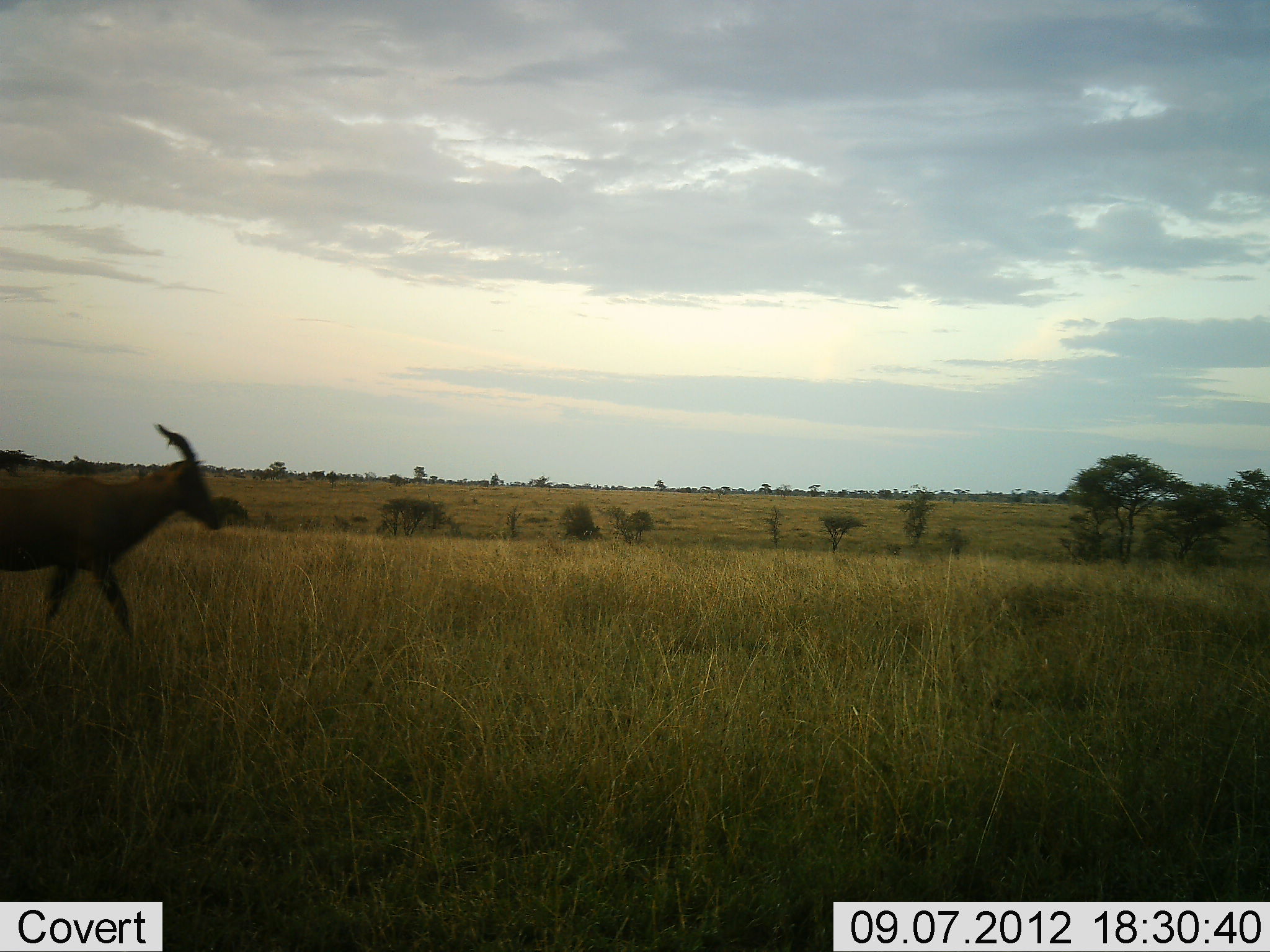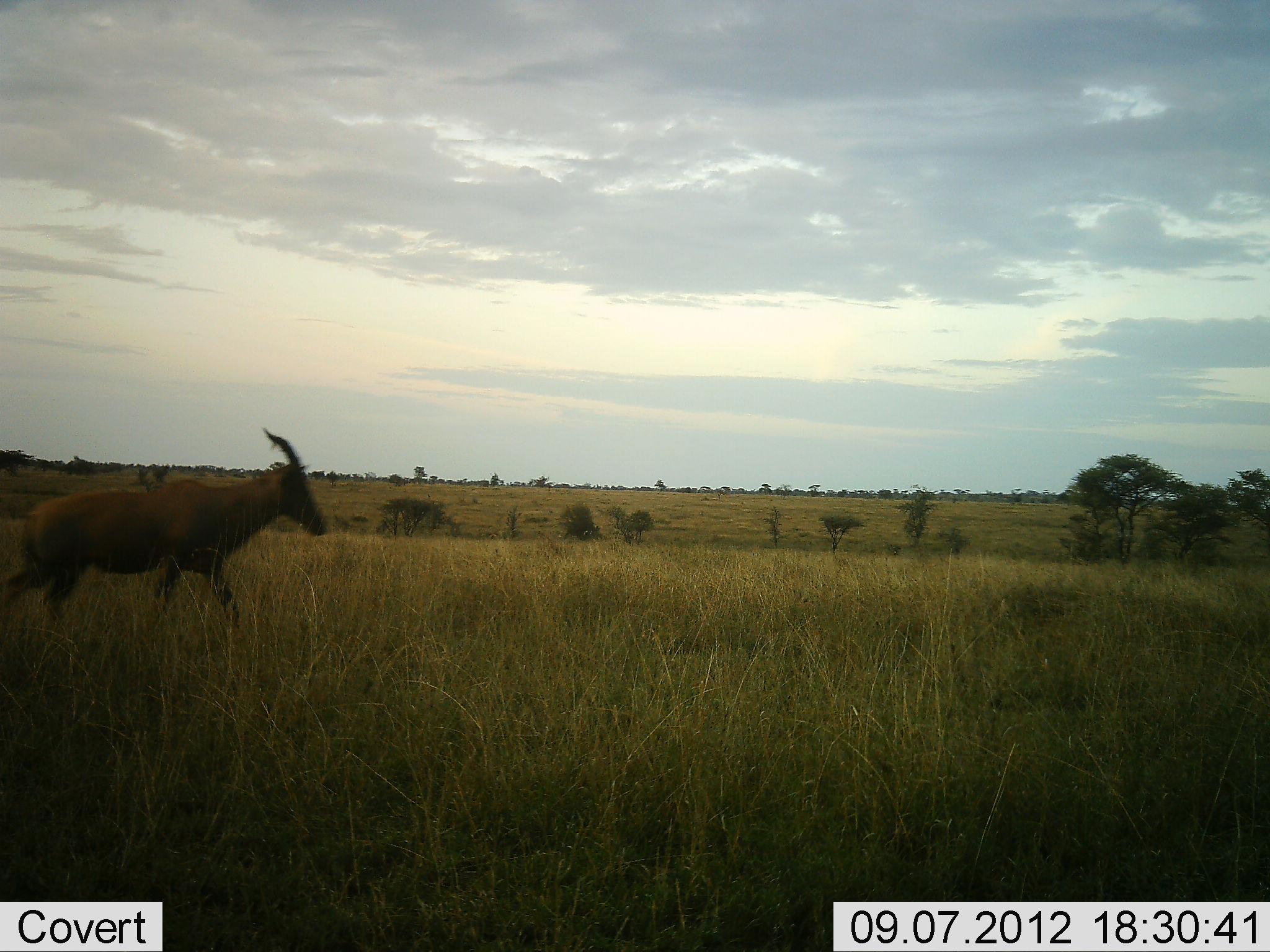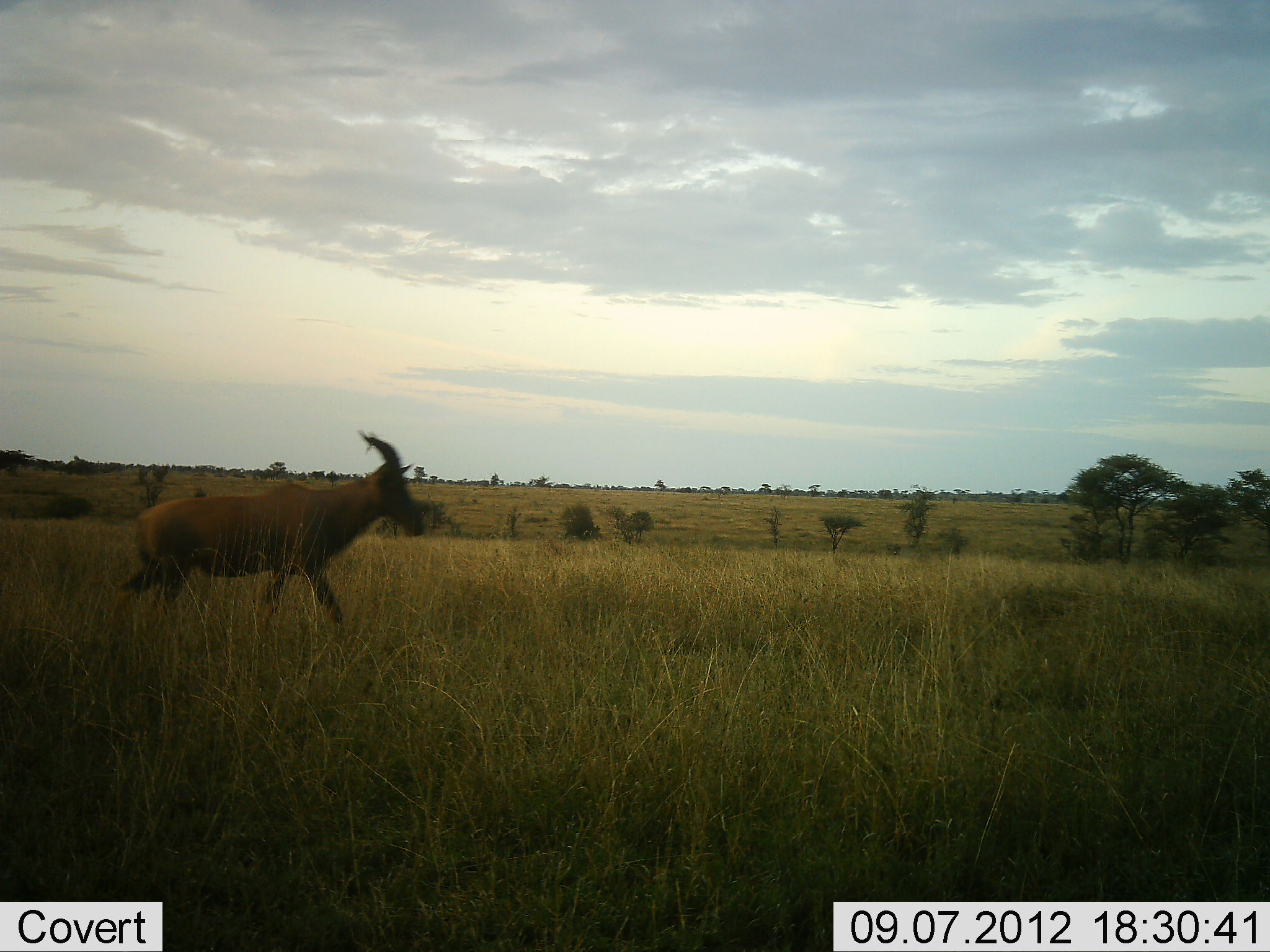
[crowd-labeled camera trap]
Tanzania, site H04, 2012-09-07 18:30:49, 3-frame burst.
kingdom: Animalia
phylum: Chordata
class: Mammalia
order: Artiodactyla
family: Bovidae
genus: Damaliscus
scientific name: Damaliscus lunatus jimela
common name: topi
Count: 1.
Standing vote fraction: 0%.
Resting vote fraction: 0%.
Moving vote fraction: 100%.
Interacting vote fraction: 0%.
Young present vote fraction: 0%.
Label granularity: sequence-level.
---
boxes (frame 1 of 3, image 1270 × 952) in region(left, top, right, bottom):
animal: region(0, 423, 219, 637)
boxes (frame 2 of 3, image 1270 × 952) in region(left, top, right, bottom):
animal: region(0, 428, 326, 627)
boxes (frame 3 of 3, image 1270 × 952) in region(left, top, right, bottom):
animal: region(107, 429, 425, 633)